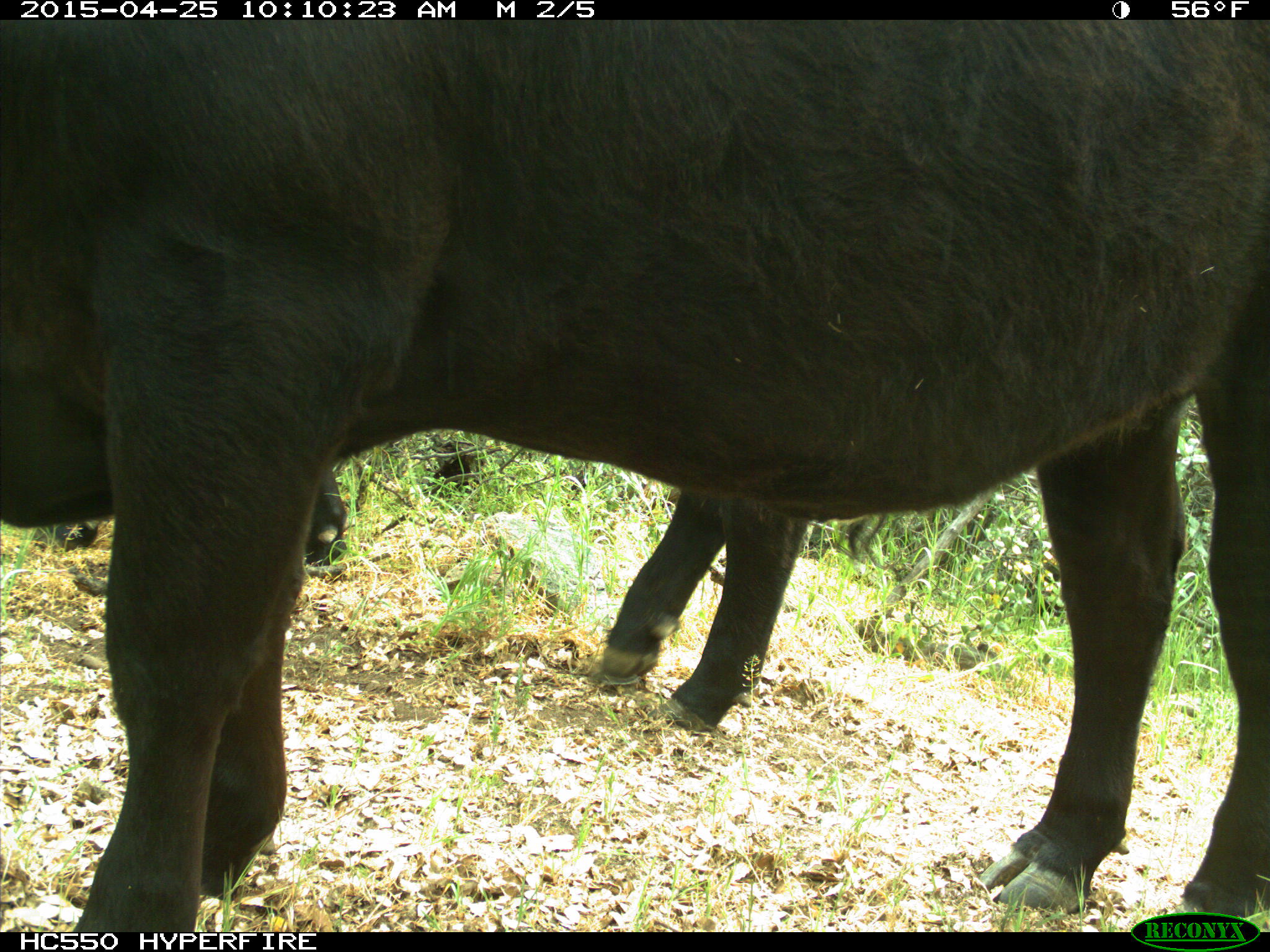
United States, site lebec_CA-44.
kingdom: Animalia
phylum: Chordata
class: Mammalia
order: Artiodactyla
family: Suidae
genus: Sus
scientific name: Sus scrofa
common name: wild boar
Sus scrofa (wild boar).